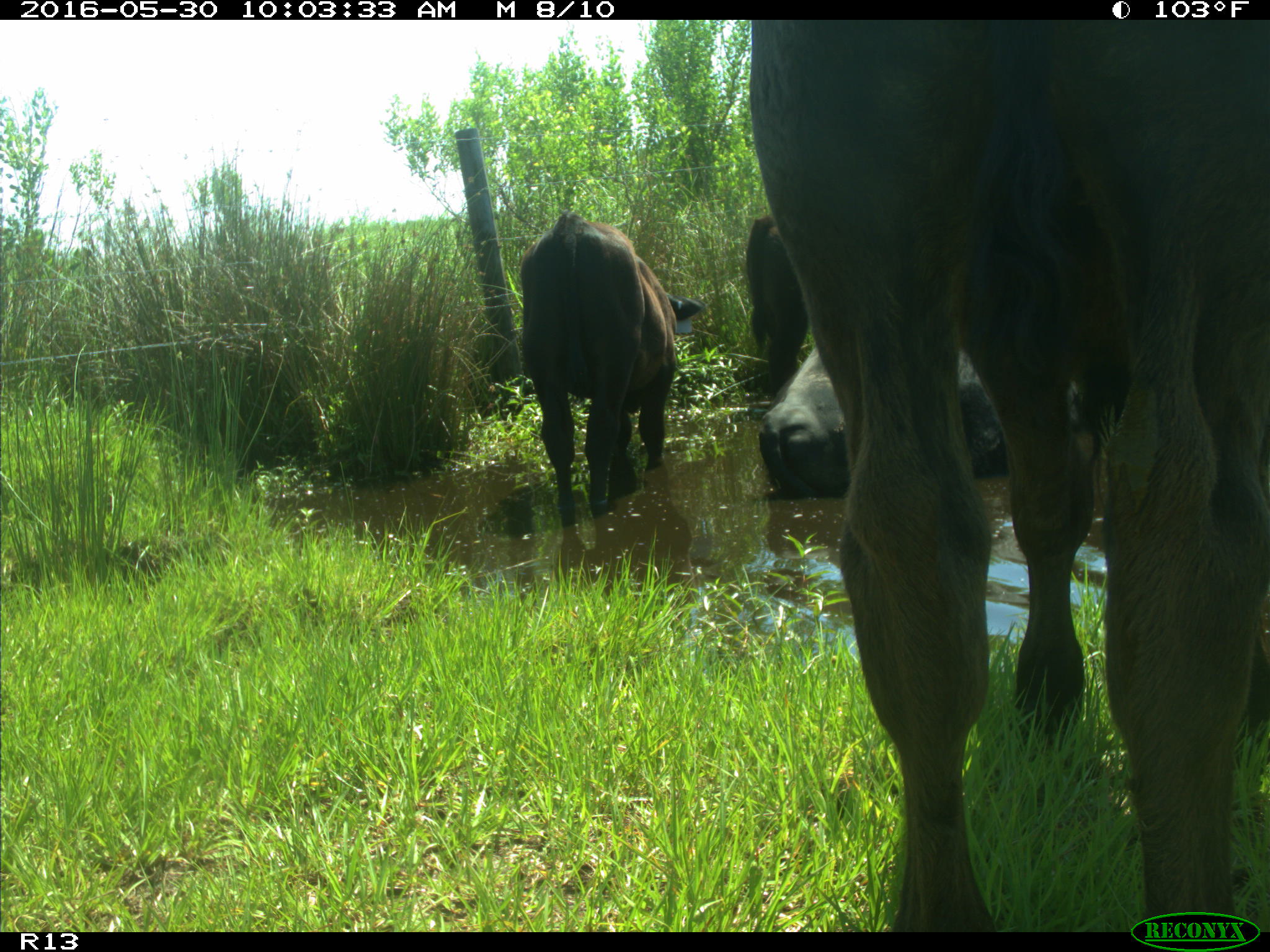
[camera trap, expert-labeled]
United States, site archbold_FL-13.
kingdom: Animalia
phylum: Chordata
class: Mammalia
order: Artiodactyla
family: Bovidae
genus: Bos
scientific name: Bos taurus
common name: domestic cow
Bos taurus (domestic cow).